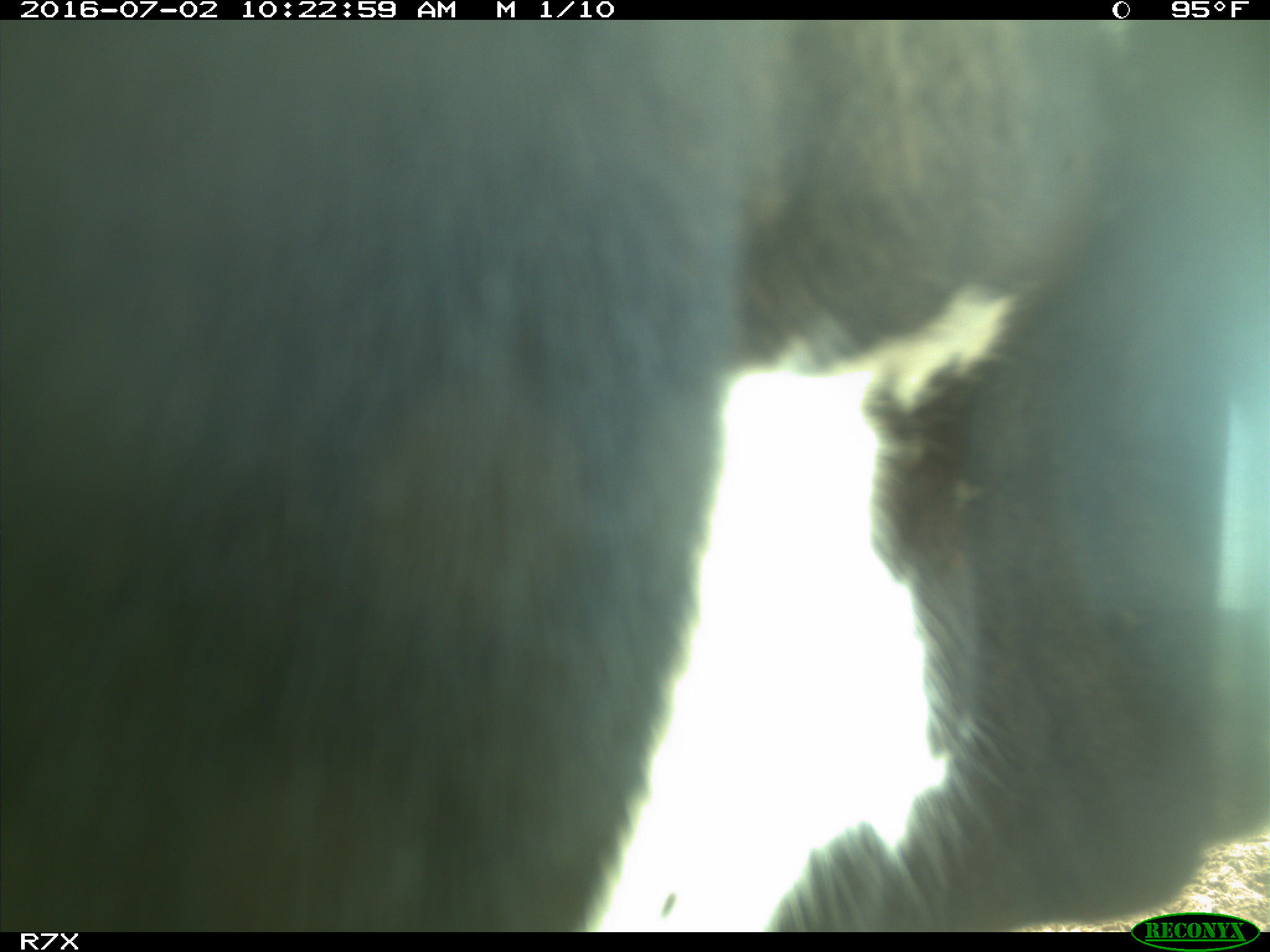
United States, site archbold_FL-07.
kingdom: Animalia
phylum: Chordata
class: Mammalia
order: Artiodactyla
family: Bovidae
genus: Bos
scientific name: Bos taurus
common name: domestic cow